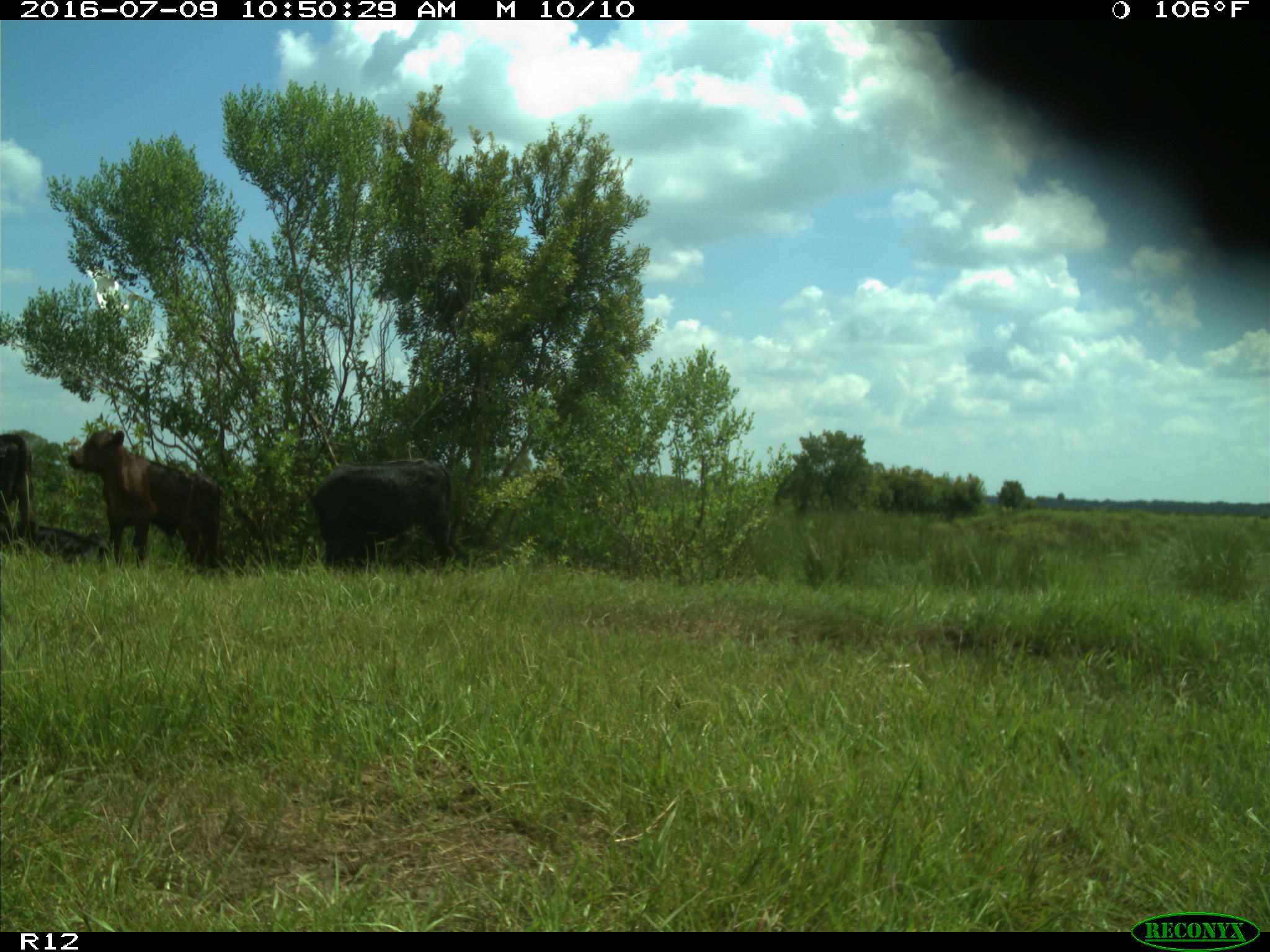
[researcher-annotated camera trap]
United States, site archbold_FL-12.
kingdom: Animalia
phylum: Chordata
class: Mammalia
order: Artiodactyla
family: Bovidae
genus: Bos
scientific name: Bos taurus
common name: domestic cow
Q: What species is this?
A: Bos taurus (domestic cow).